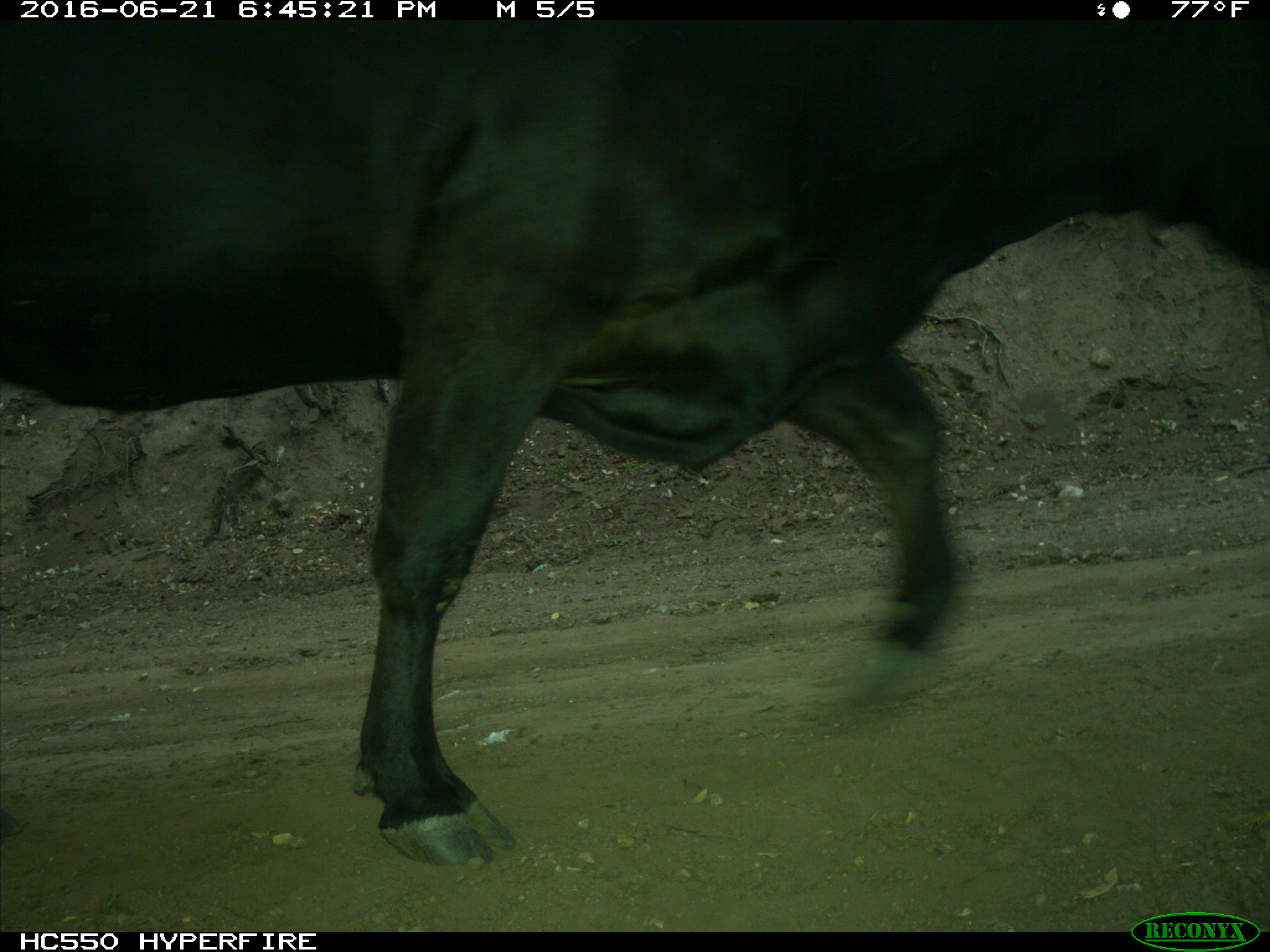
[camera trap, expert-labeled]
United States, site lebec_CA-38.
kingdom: Animalia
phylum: Chordata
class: Mammalia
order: Artiodactyla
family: Bovidae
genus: Bos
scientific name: Bos taurus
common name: domestic cow